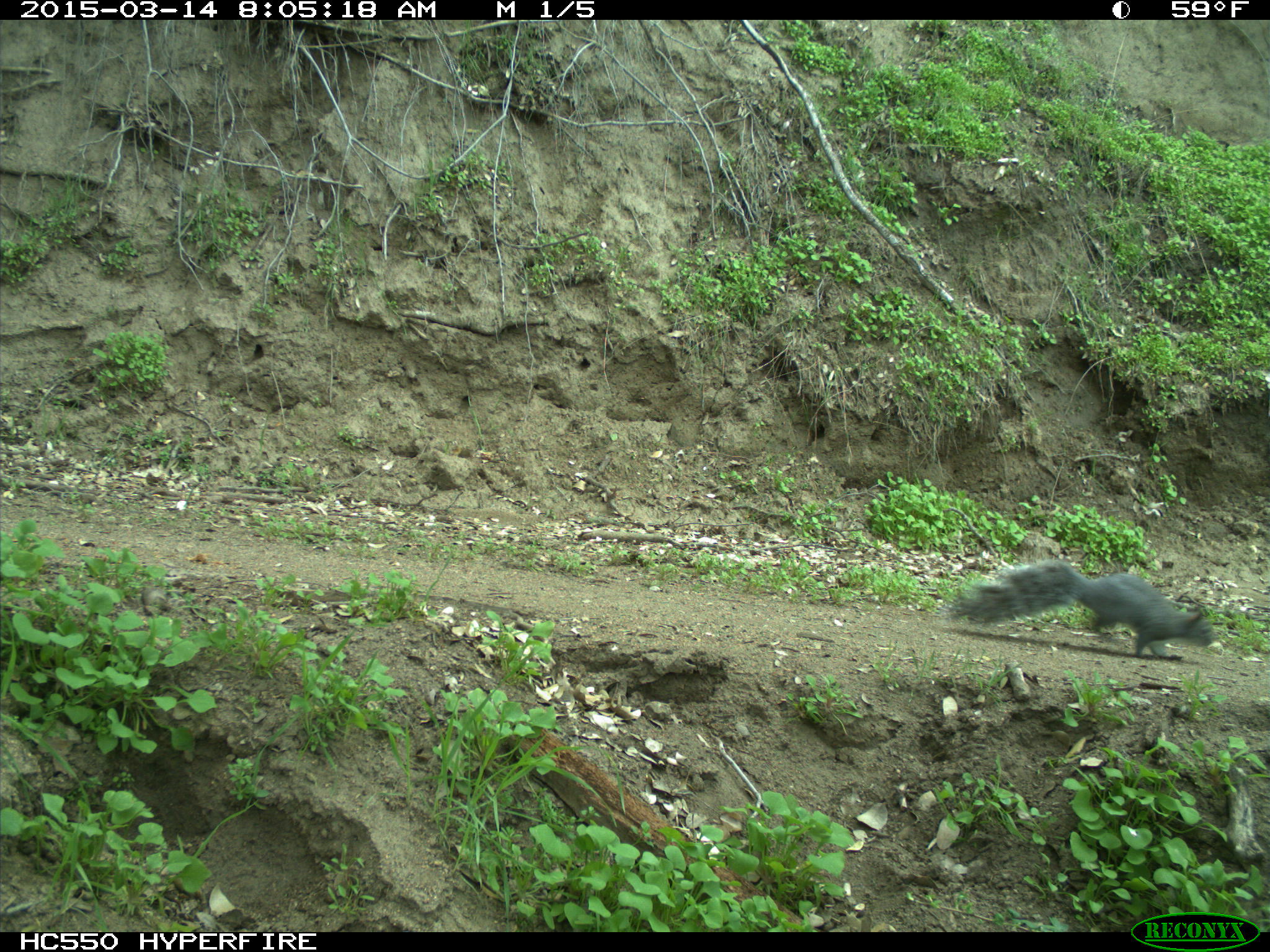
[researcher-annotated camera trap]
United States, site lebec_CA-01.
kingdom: Animalia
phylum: Chordata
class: Mammalia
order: Rodentia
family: Sciuridae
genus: Sciurus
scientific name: Sciurus carolinensis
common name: eastern gray squirrel